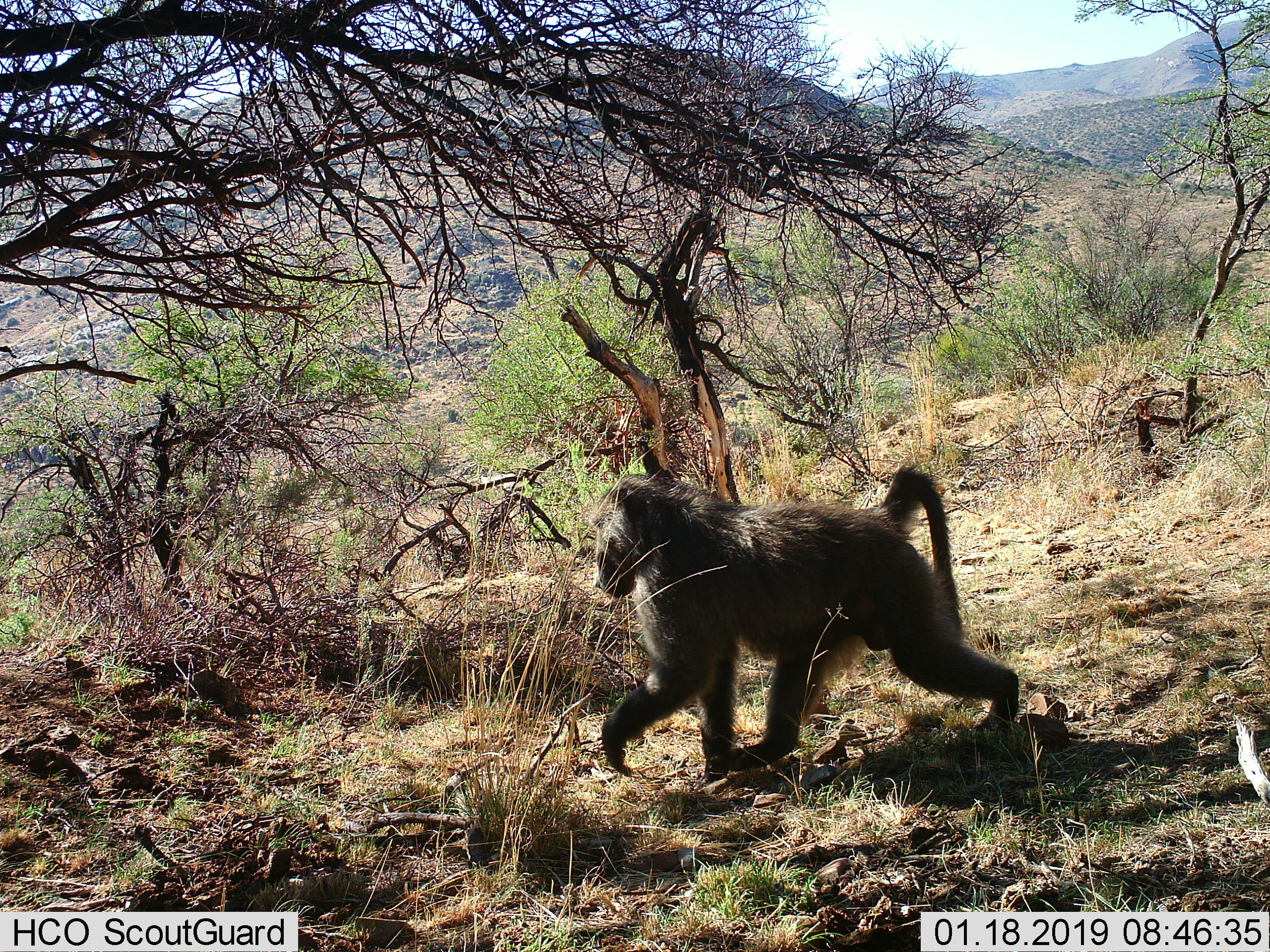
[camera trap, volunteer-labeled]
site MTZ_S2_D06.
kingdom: Animalia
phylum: Chordata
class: Mammalia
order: Primates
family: Cercopithecidae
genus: Papio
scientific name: Papio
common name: baboon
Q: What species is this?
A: Baboon (Papio).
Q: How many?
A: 1.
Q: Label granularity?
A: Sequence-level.